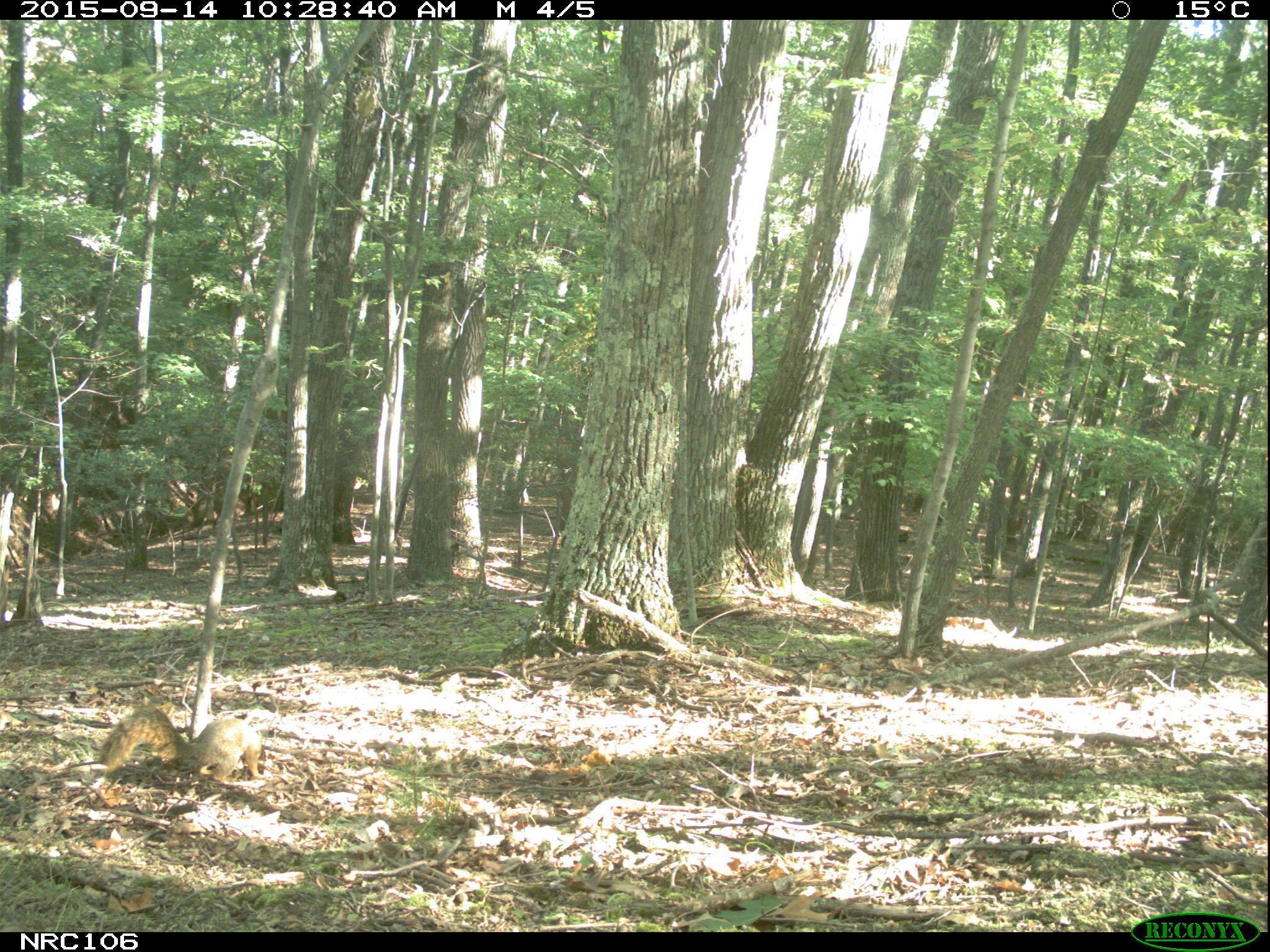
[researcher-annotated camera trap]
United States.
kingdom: Animalia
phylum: Chordata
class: Mammalia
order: Rodentia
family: Sciuridae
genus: Sciurus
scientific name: Sciurus niger cinereus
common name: eastern fox squirrel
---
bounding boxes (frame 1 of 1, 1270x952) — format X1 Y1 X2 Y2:
Eastern Fox Squirrel: 94 699 268 793